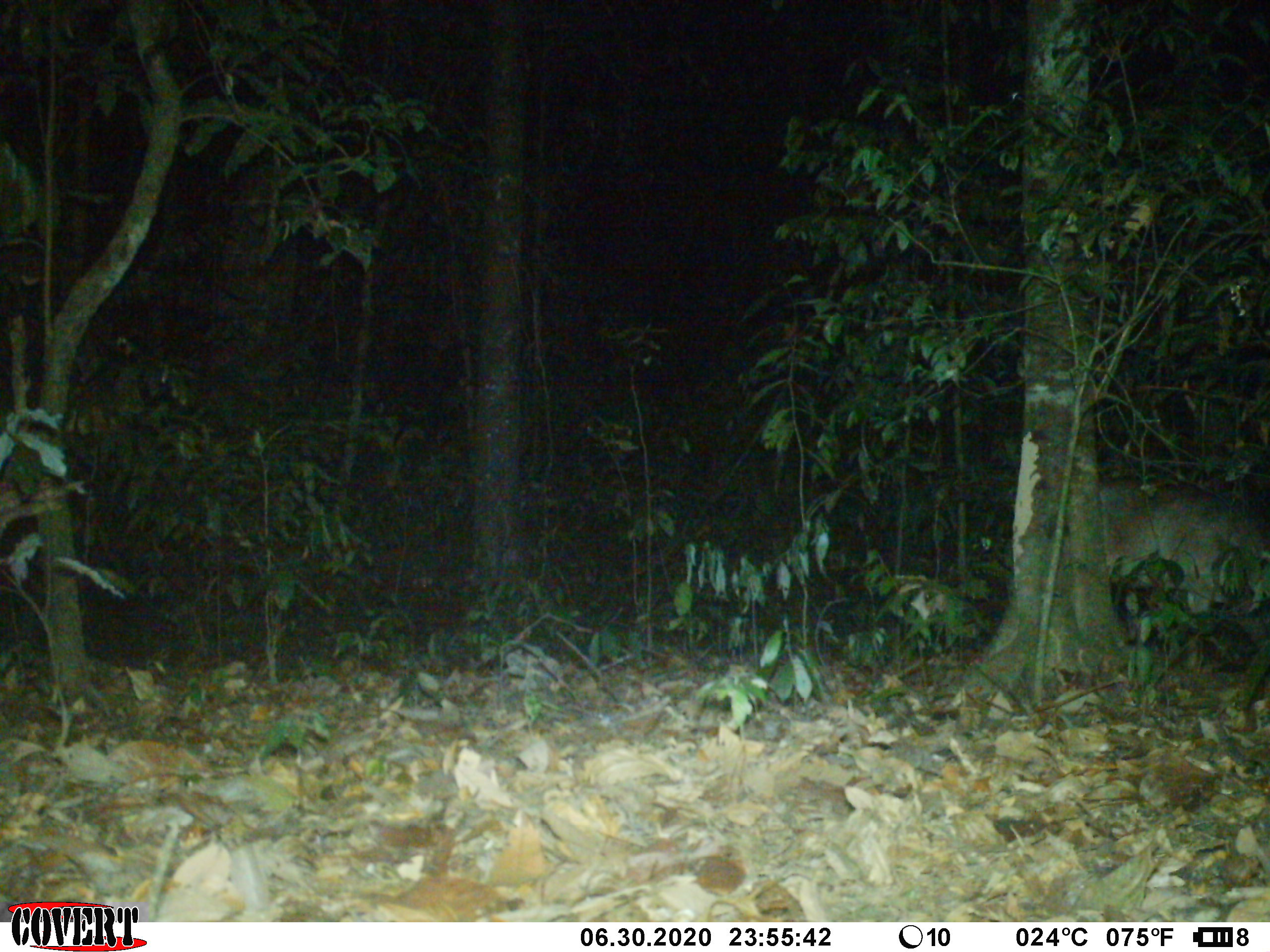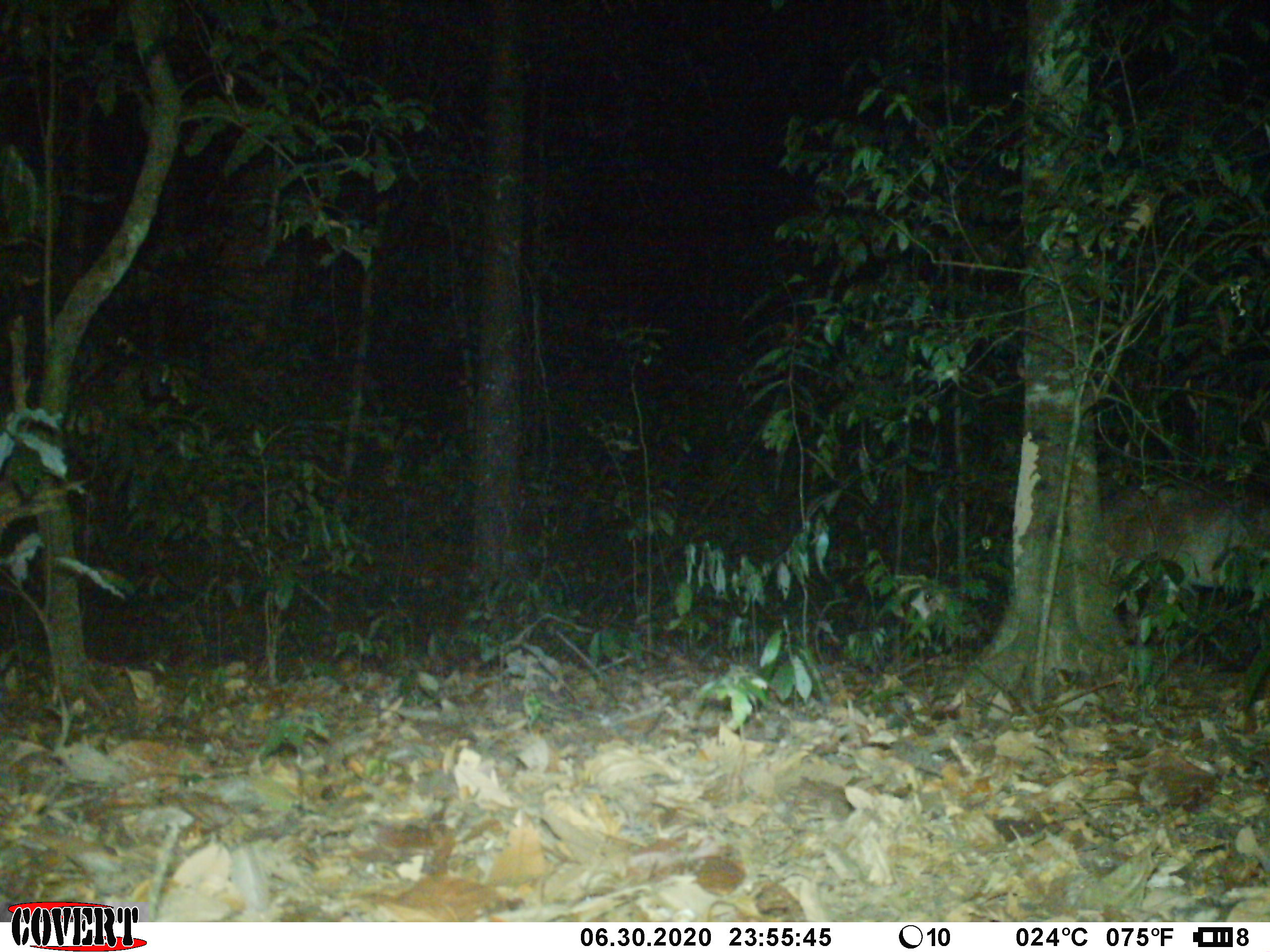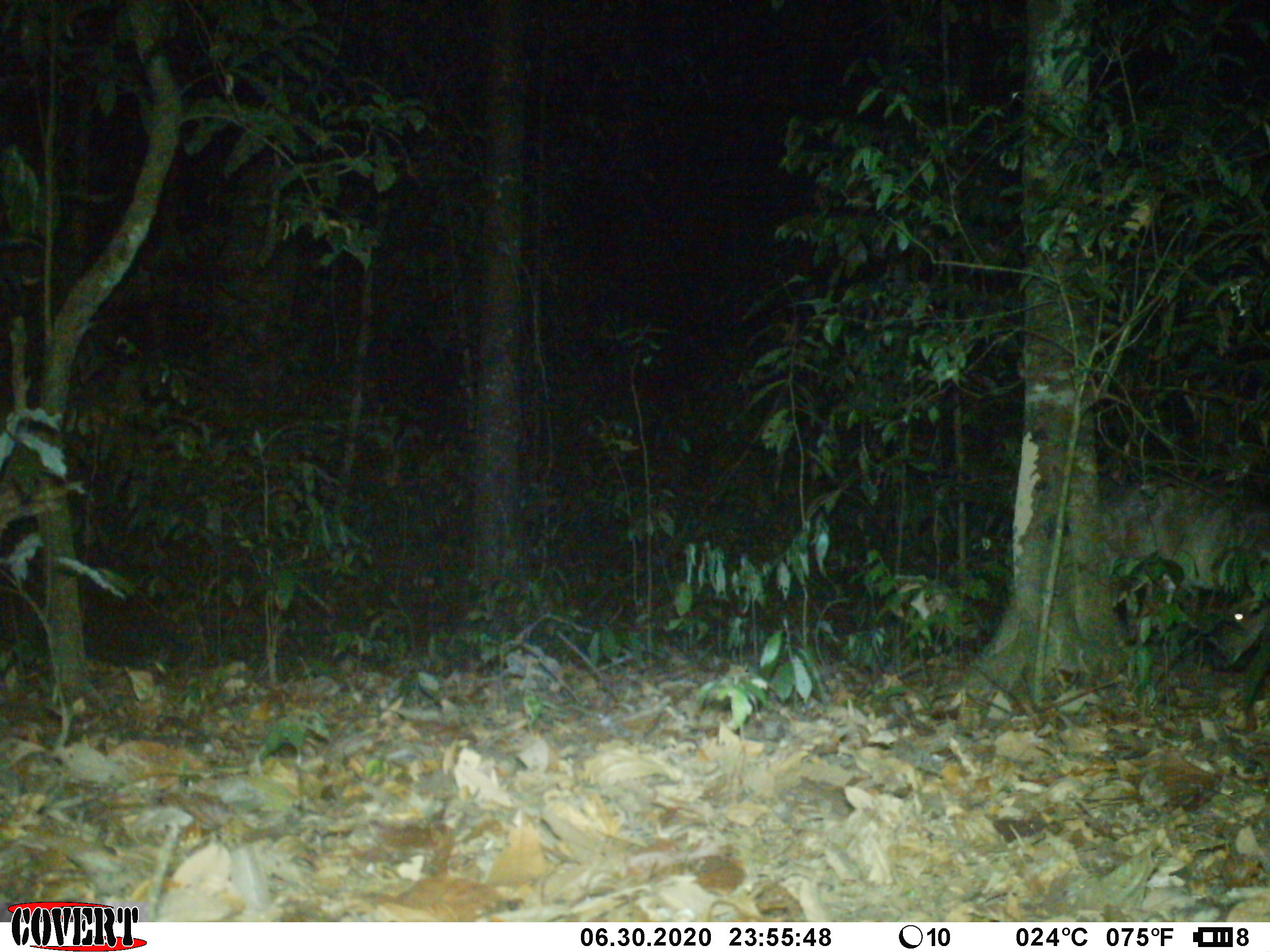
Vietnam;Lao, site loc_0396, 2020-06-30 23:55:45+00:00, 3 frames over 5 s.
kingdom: Animalia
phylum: Chordata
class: Mammalia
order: Artiodactyla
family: Cervidae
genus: Muntiacus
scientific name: Muntiacus vuquangensis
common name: large-antlered muntjac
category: large antlered muntjac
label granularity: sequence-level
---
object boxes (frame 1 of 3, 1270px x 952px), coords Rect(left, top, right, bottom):
large antlered muntjac: Rect(1099, 474, 1270, 666)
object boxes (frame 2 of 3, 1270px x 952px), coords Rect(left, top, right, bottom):
large antlered muntjac: Rect(1099, 485, 1270, 641)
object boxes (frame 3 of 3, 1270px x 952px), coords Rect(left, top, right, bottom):
large antlered muntjac: Rect(1101, 479, 1270, 663)